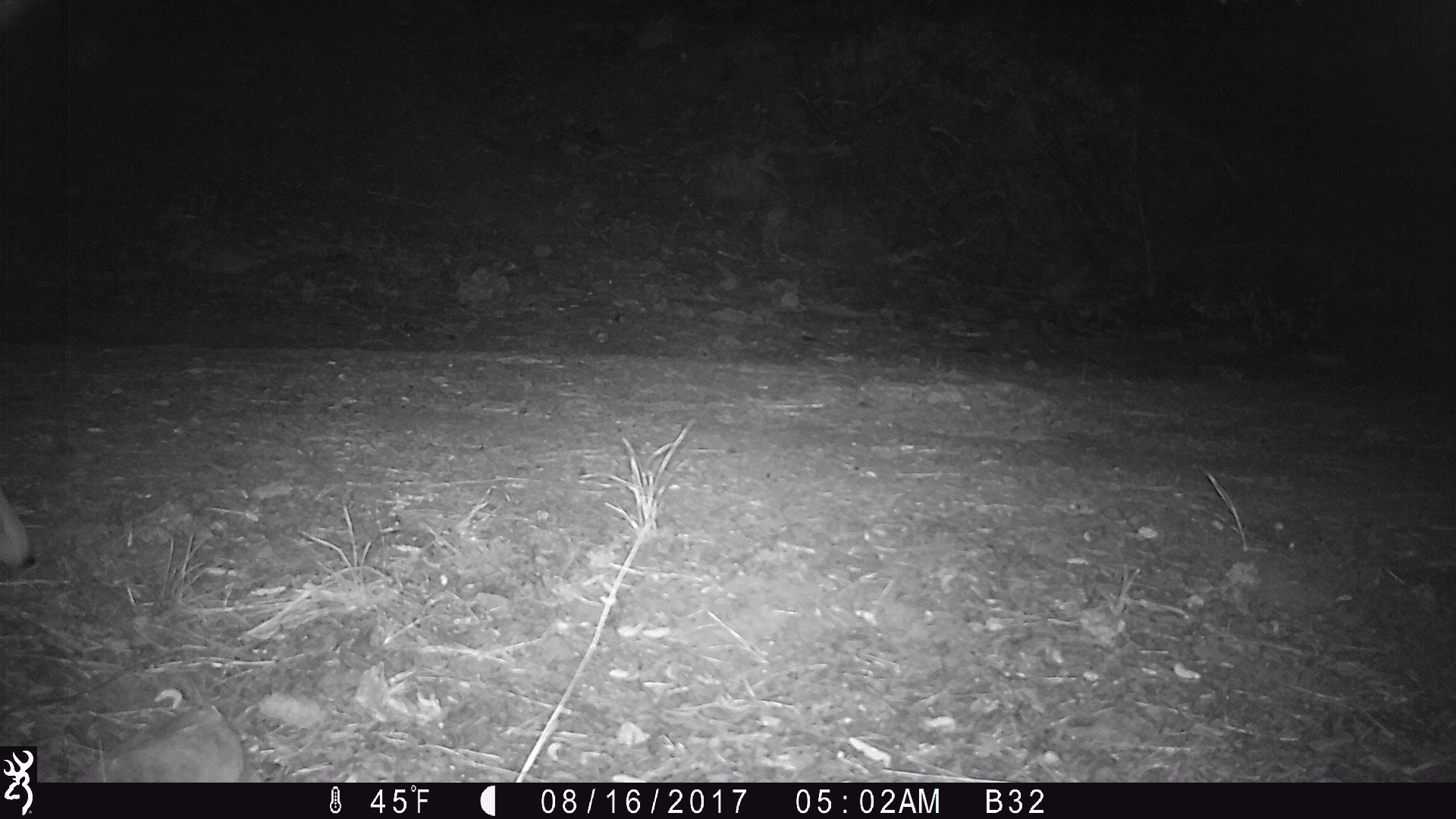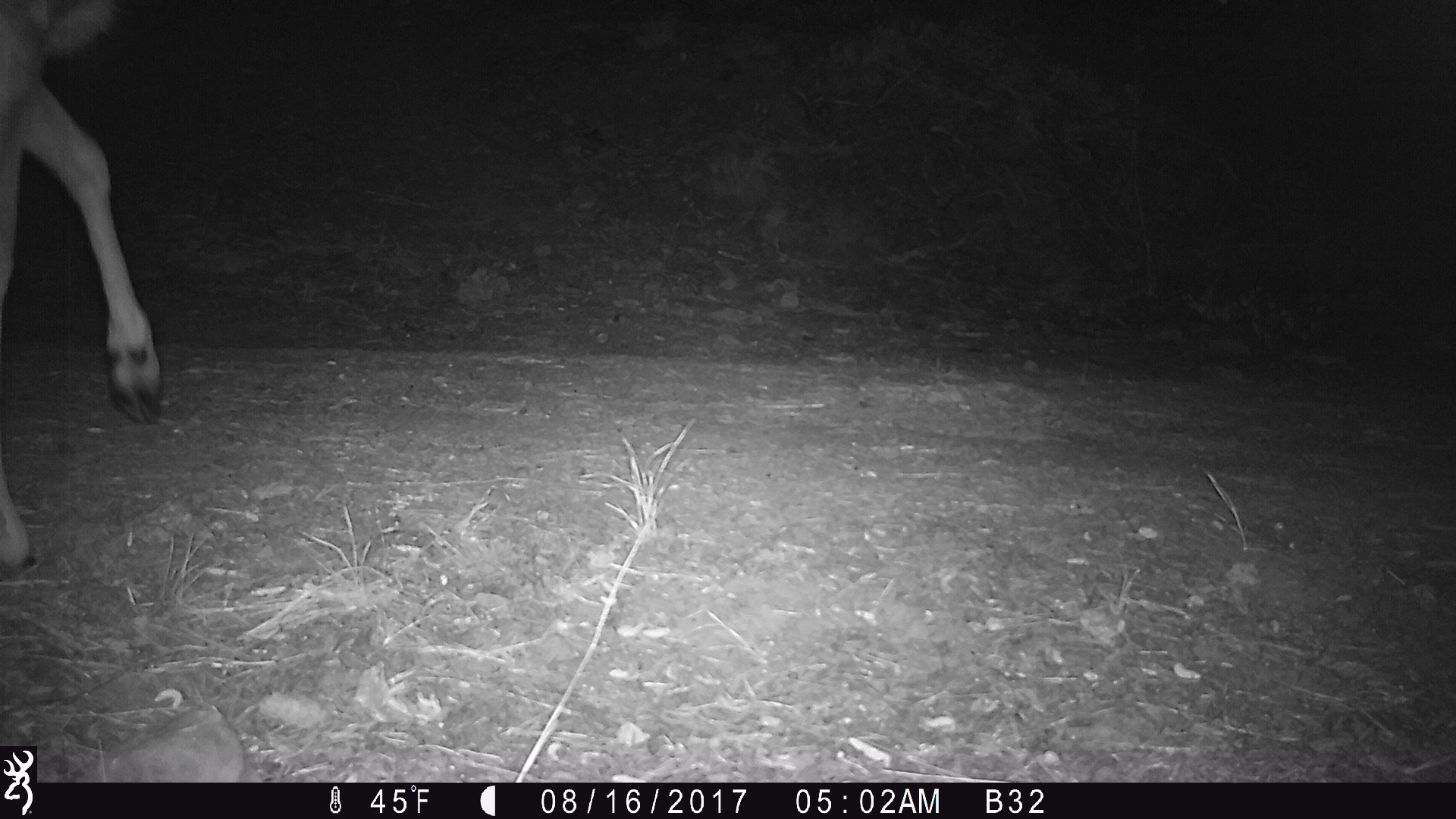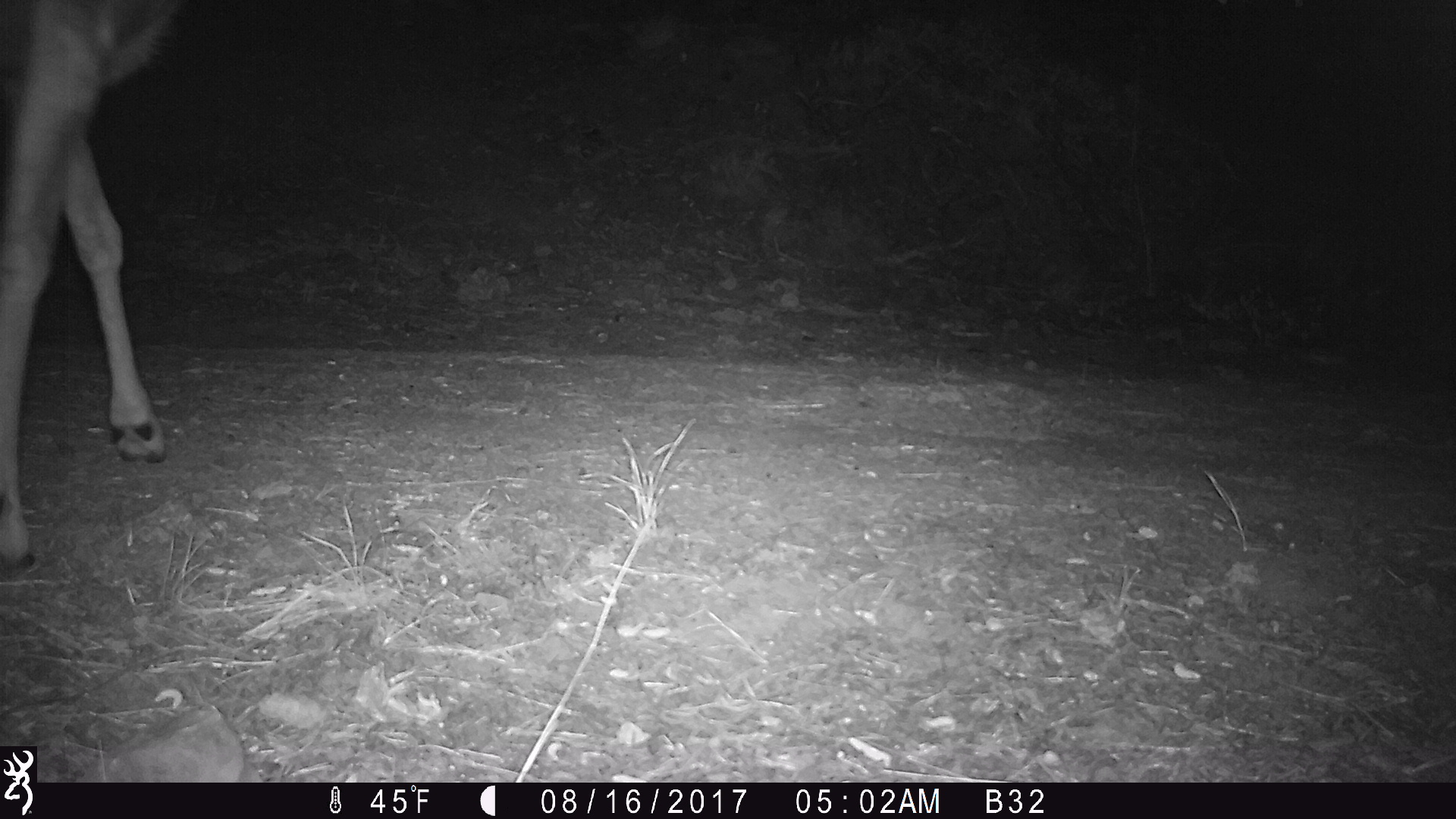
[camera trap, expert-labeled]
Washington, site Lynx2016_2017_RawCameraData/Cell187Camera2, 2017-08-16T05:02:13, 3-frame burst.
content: unidentified animal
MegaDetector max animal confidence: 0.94